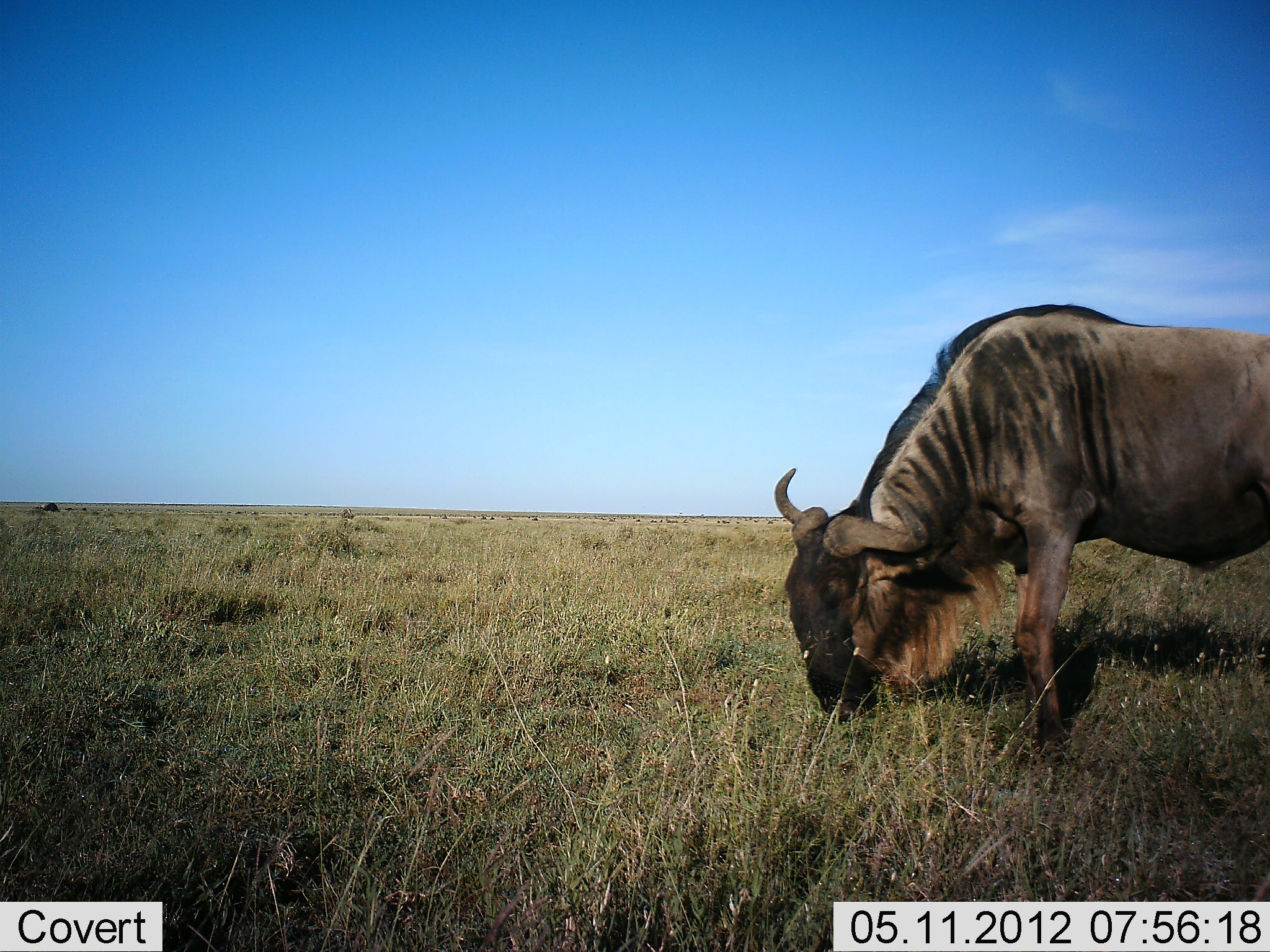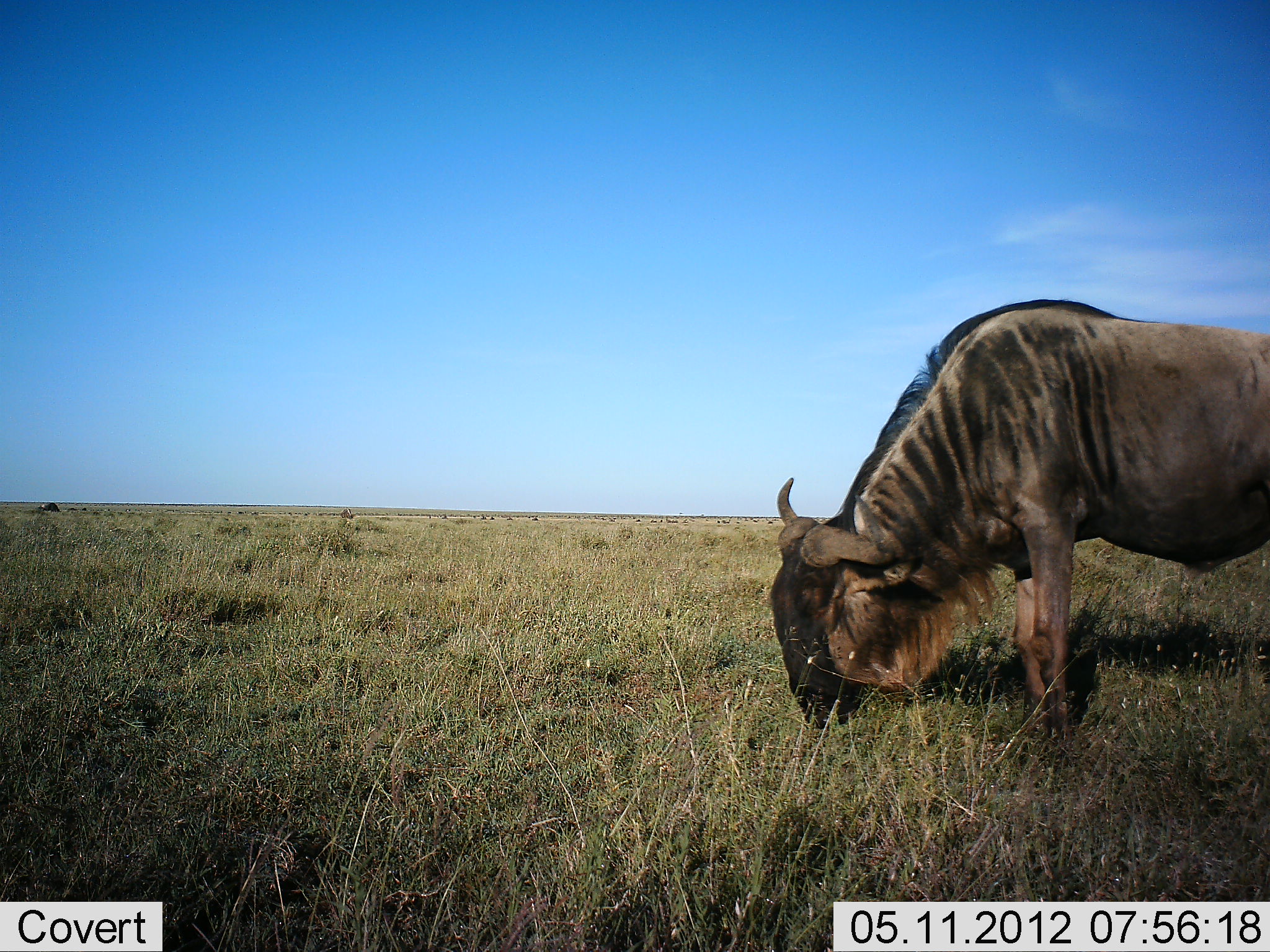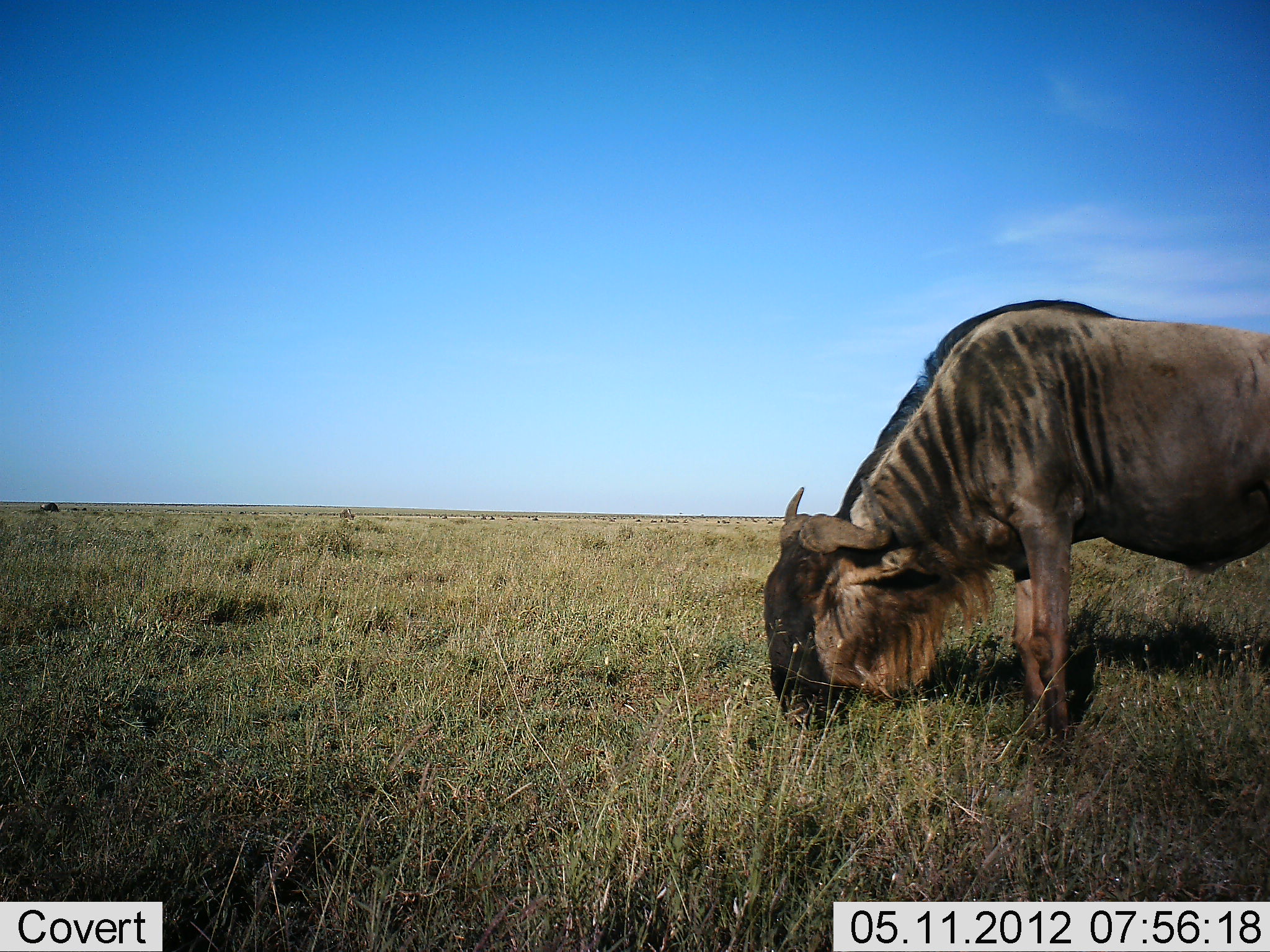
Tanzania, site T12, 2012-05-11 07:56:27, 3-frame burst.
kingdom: Animalia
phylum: Chordata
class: Mammalia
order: Artiodactyla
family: Bovidae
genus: Connochaetes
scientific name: Connochaetes taurinus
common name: blue wildebeest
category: wildebeest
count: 1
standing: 30%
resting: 0%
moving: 10%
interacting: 0%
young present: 0%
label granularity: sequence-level